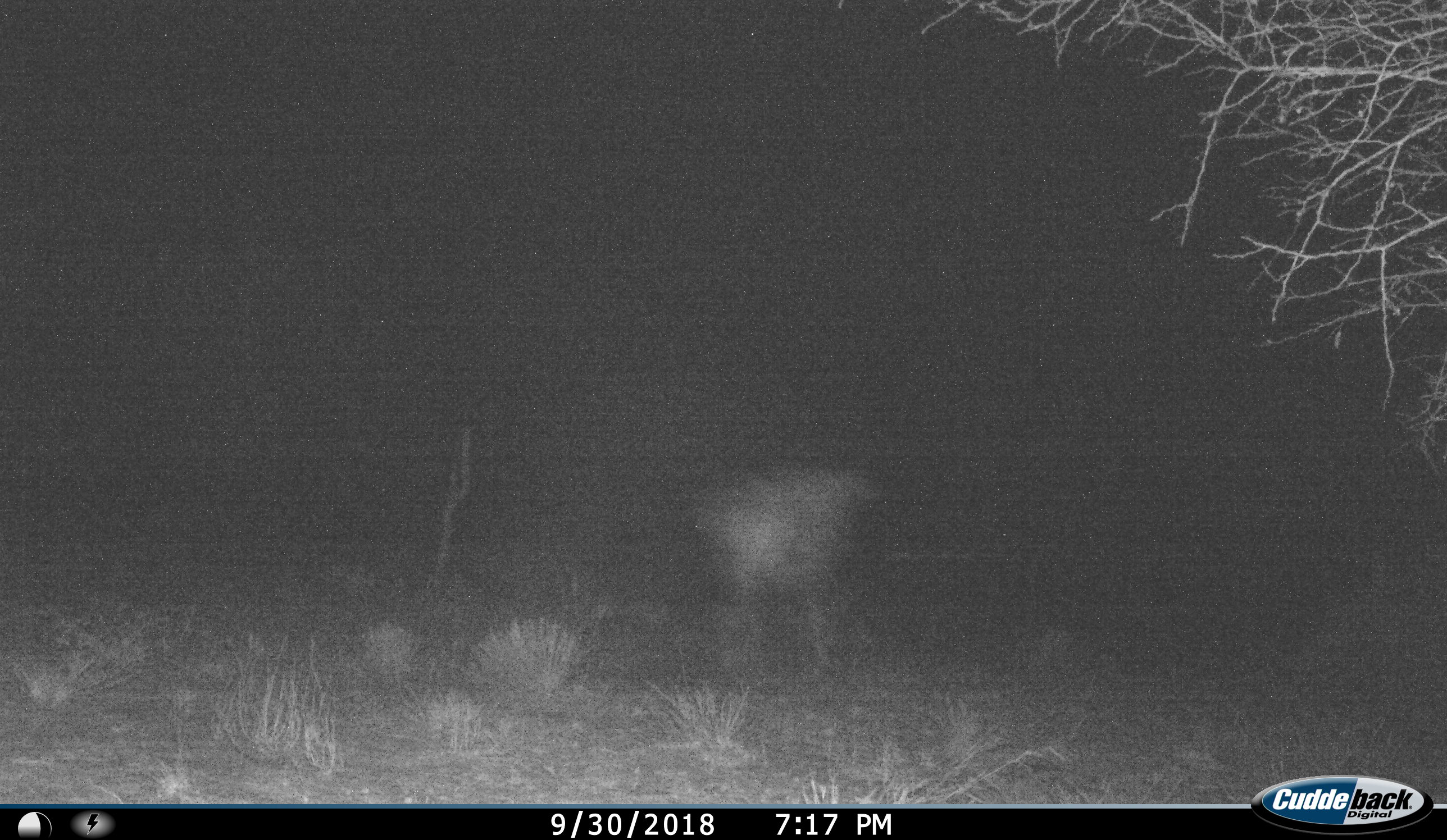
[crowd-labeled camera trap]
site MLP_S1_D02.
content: unidentified animal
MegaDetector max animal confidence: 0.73